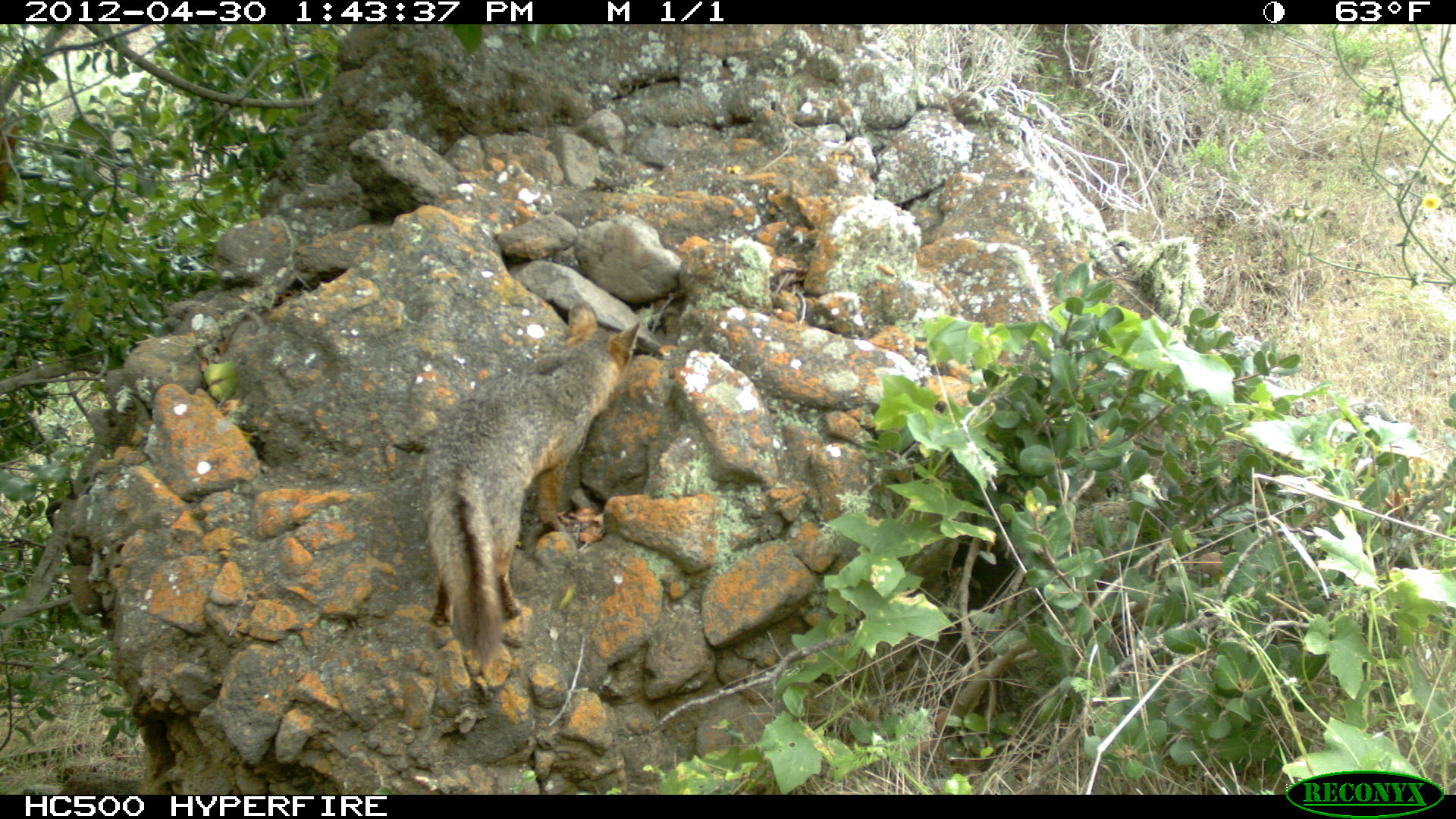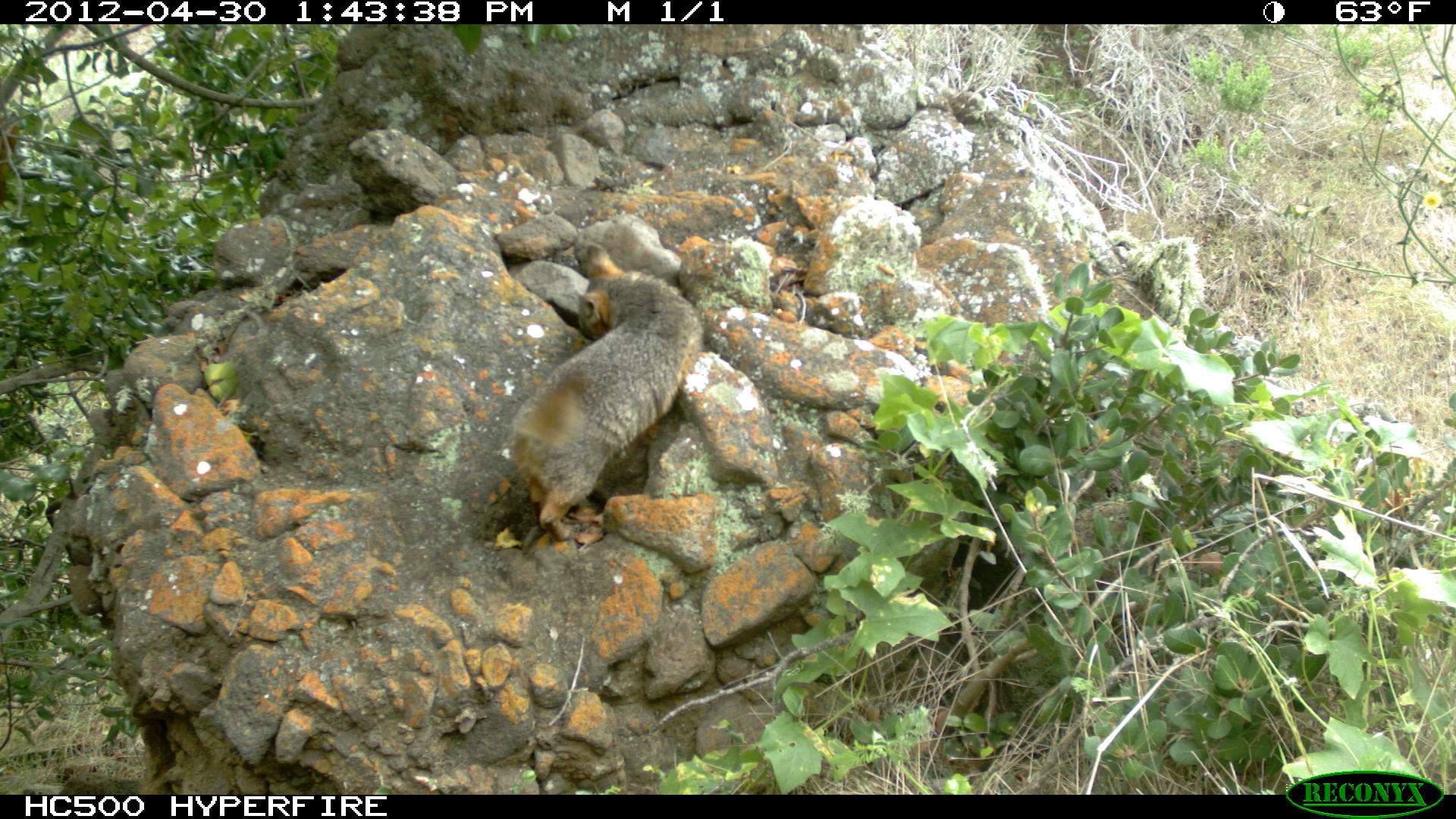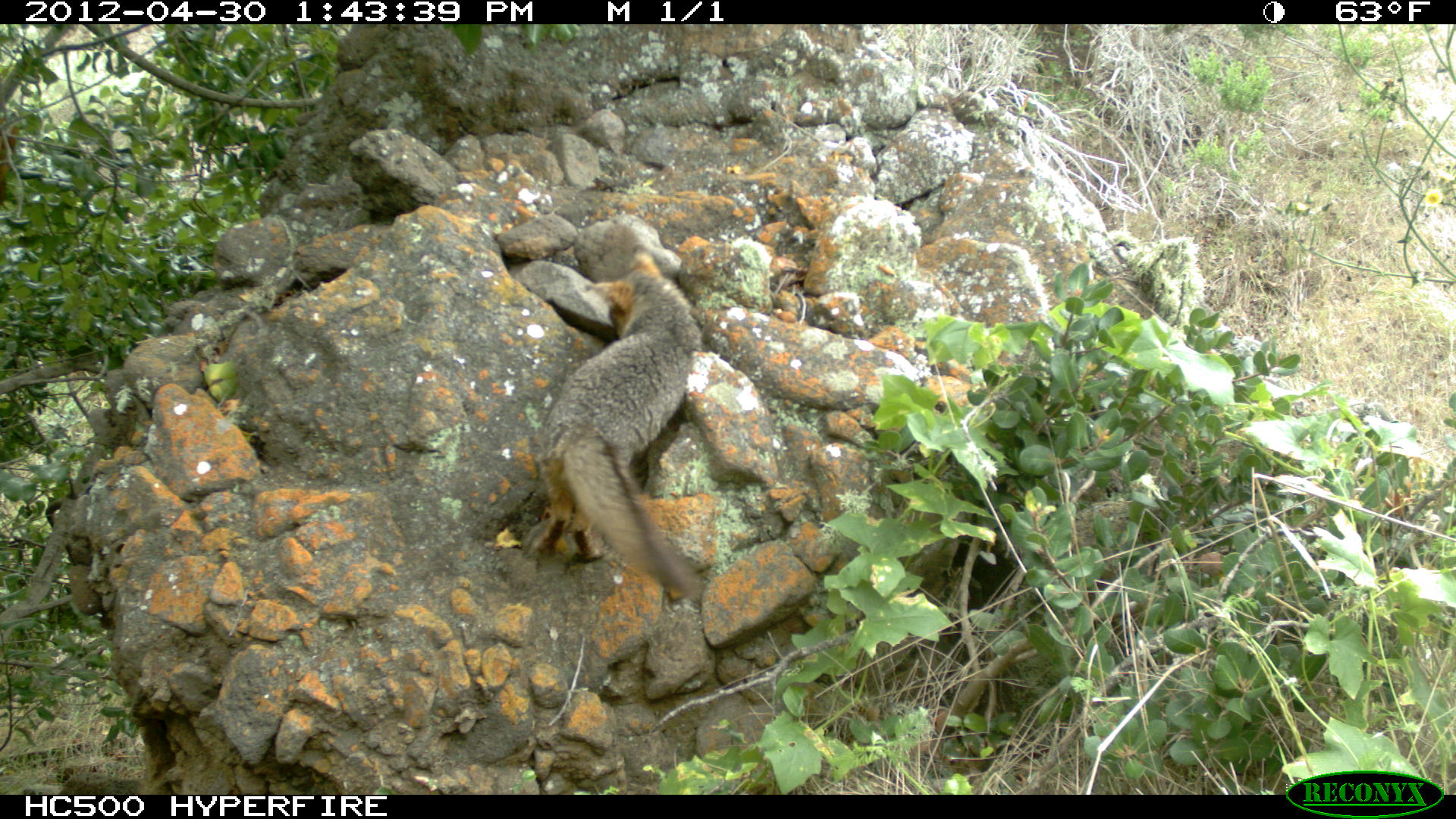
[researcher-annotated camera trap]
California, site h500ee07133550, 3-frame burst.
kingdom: Animalia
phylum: Chordata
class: Mammalia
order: Carnivora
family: Canidae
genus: Urocyon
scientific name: Urocyon littoralis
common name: island fox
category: fox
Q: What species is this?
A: Fox (island fox) (Urocyon littoralis).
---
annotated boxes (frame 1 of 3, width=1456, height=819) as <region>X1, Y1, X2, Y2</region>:
fox: <region>424, 298, 641, 659</region>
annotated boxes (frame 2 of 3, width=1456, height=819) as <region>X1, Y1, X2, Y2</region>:
fox: <region>508, 243, 701, 541</region>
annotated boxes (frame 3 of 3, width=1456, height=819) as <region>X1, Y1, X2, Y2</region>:
fox: <region>533, 244, 700, 596</region>